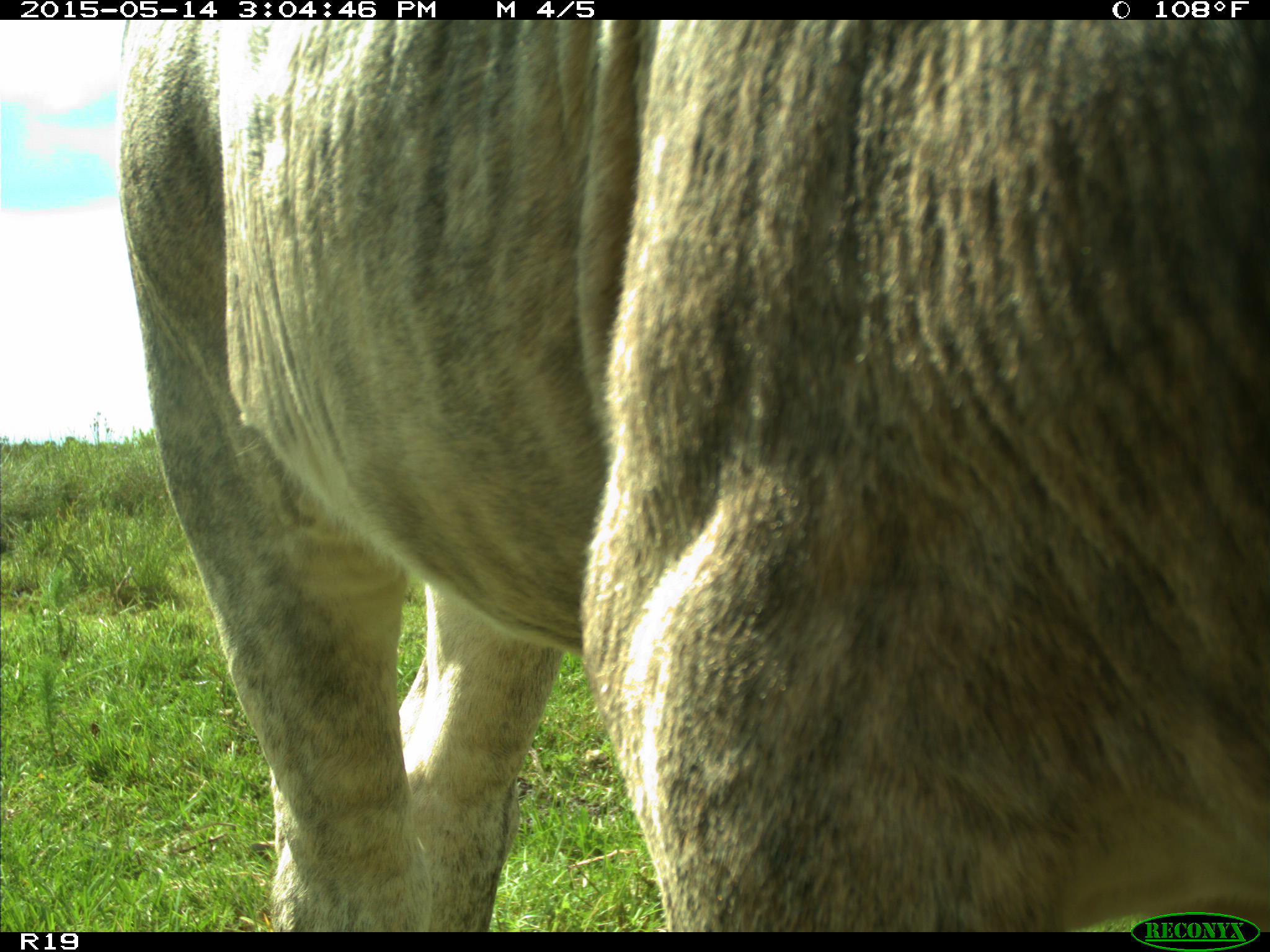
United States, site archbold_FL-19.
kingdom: Animalia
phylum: Chordata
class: Mammalia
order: Artiodactyla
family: Bovidae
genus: Bos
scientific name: Bos taurus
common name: domestic cow